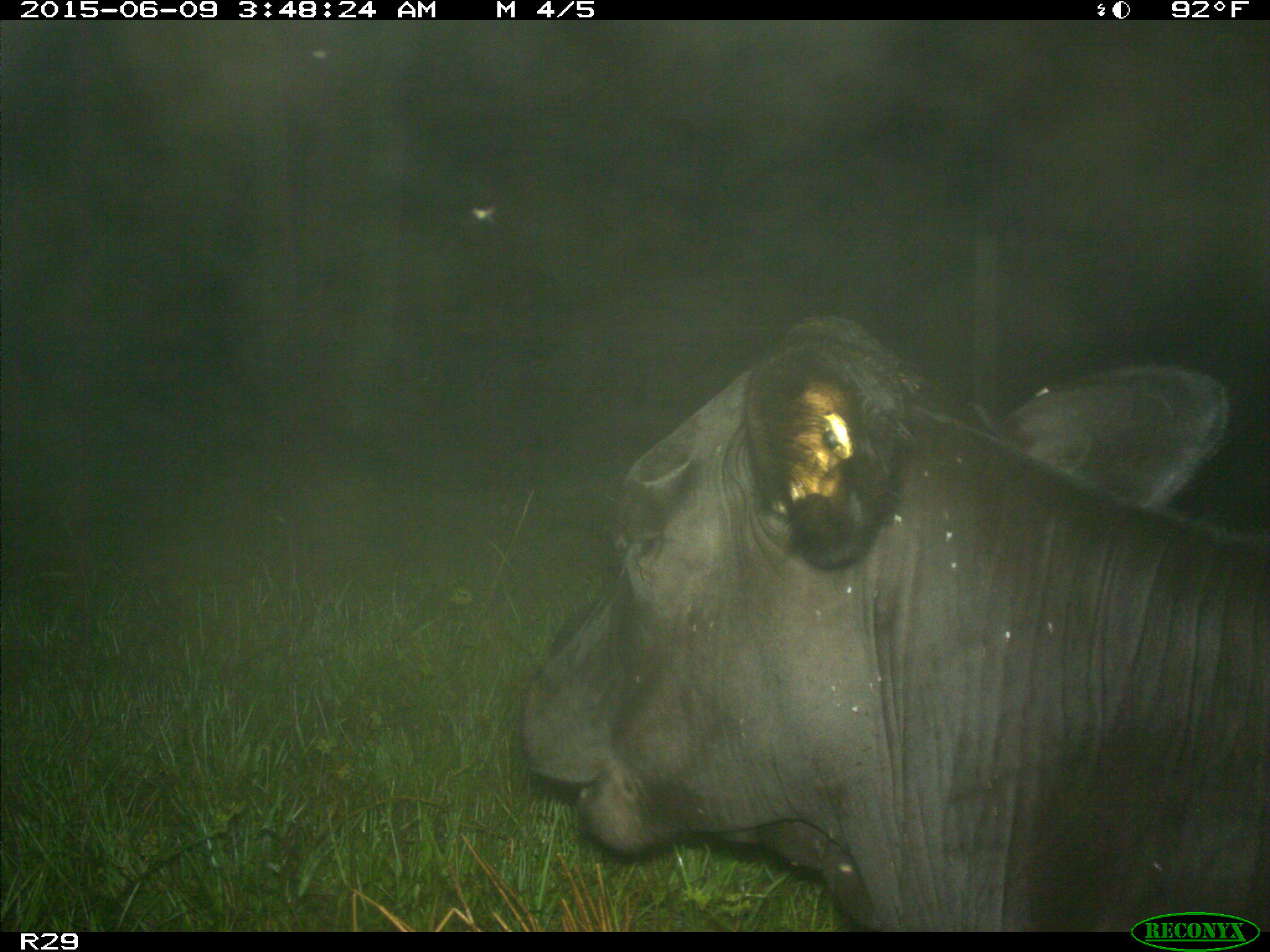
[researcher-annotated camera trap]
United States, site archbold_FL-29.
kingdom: Animalia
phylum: Chordata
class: Mammalia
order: Artiodactyla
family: Bovidae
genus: Bos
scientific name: Bos taurus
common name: domestic cow